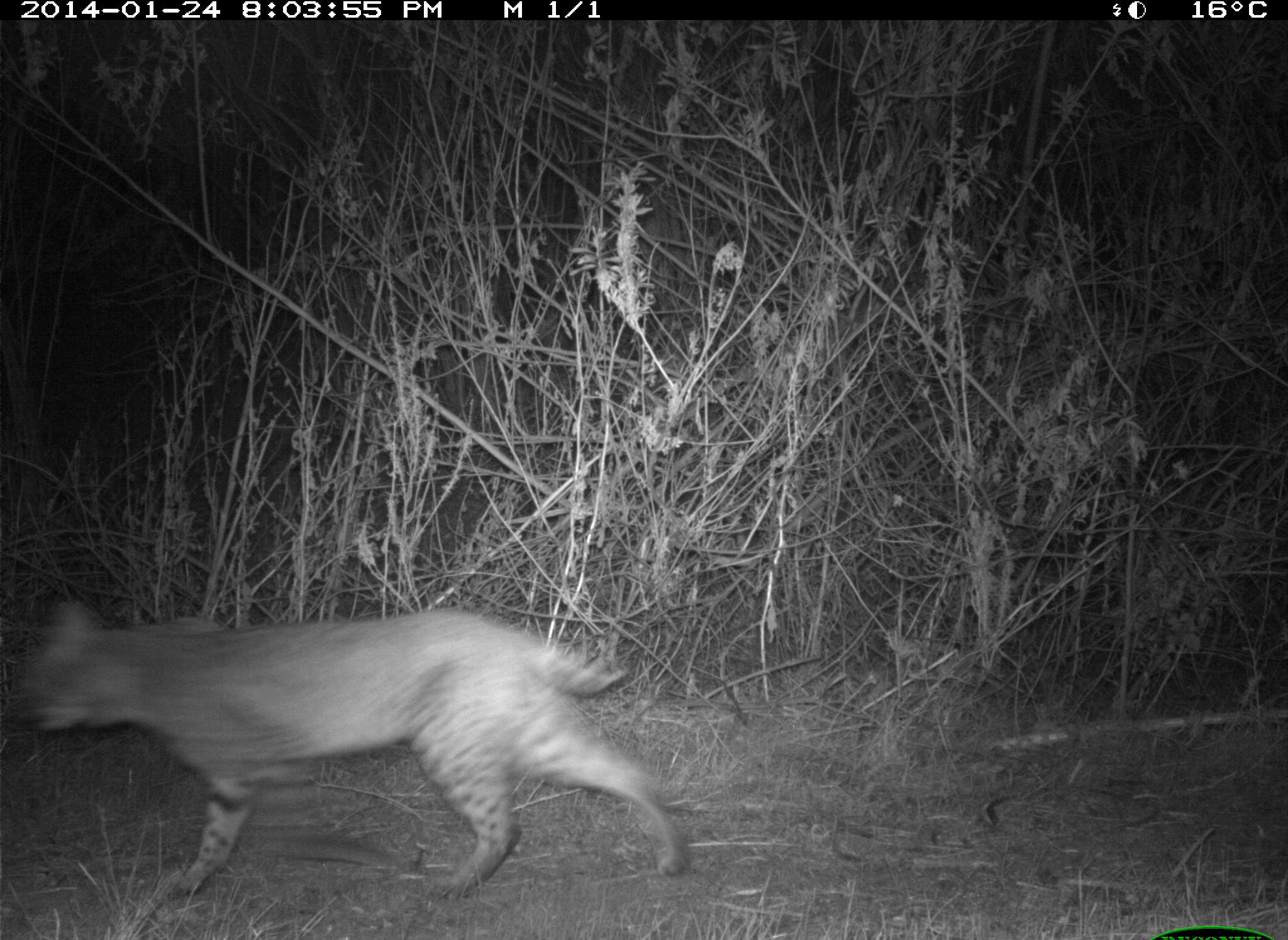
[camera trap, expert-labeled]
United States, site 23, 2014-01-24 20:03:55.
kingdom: Animalia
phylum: Chordata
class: Mammalia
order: Carnivora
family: Felidae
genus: Lynx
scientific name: Lynx rufus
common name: bobcat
Bobcat (Lynx rufus).